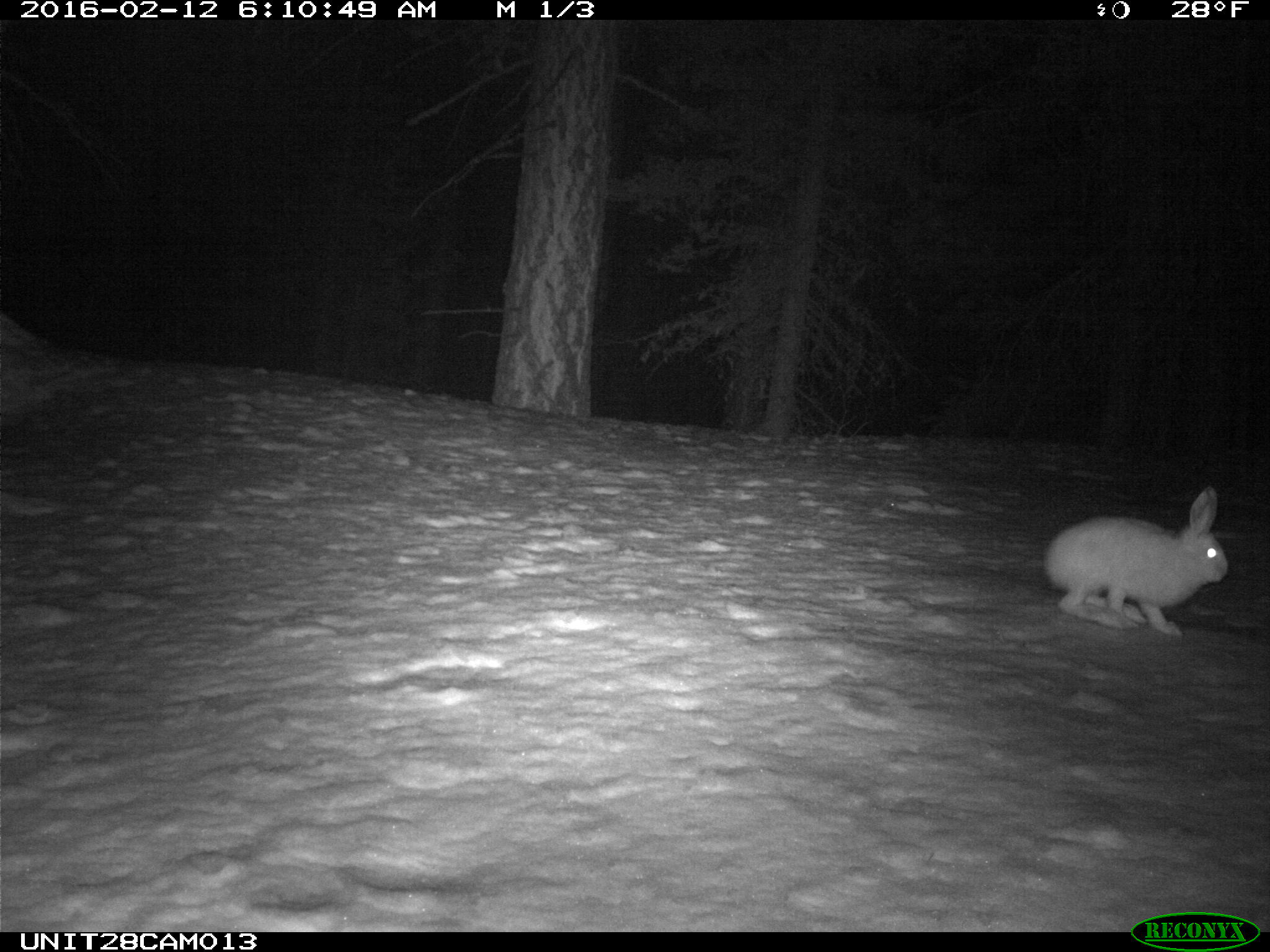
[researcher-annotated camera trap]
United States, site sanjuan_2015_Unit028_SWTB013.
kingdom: Animalia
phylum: Chordata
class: Mammalia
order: Lagomorpha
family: Leporidae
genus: Lepus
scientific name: Lepus americanus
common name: snowshoe hare